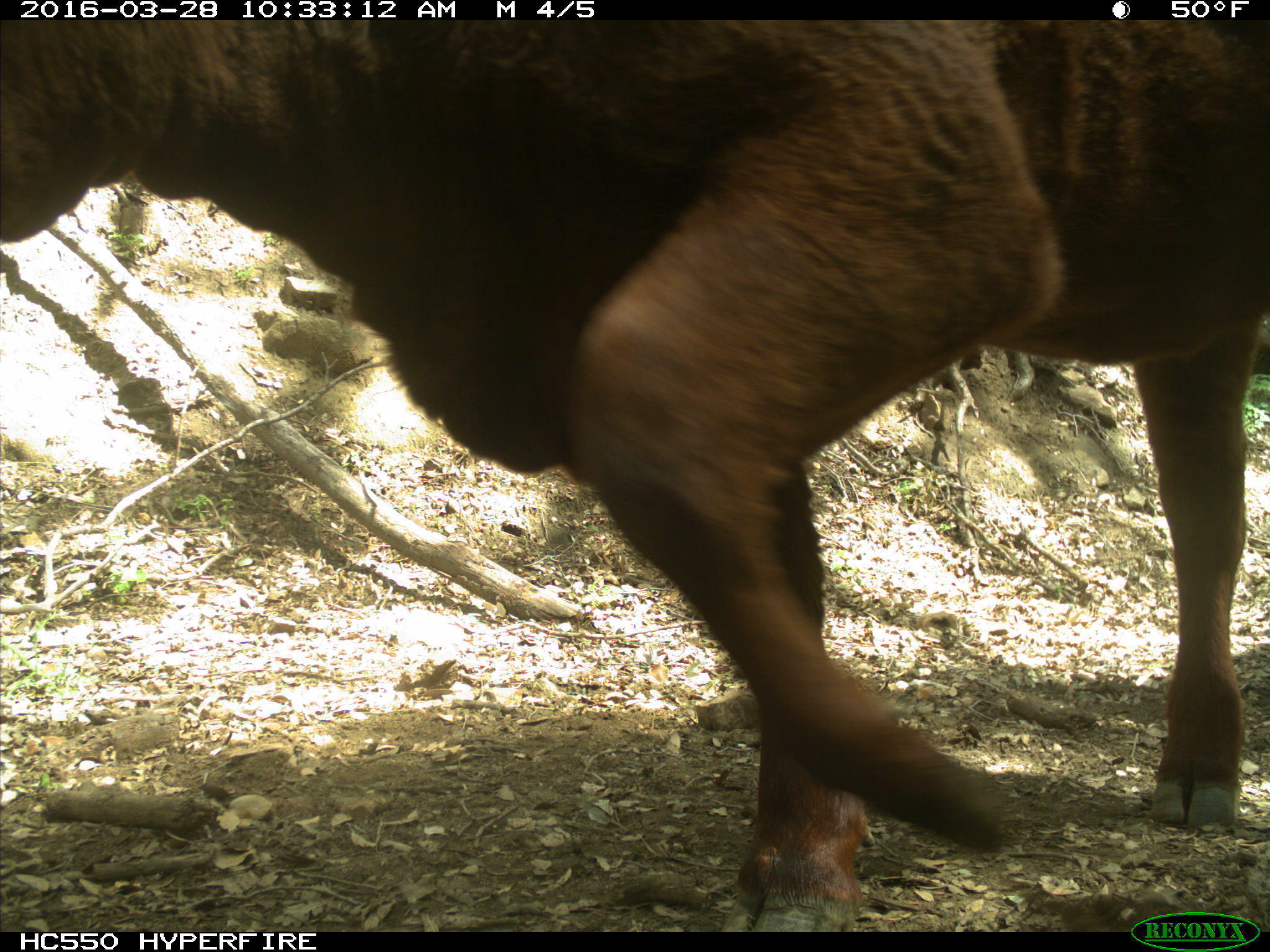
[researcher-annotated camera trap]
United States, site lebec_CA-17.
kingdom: Animalia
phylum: Chordata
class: Mammalia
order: Artiodactyla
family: Bovidae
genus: Bos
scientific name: Bos taurus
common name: domestic cow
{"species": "Bos taurus (domestic cow)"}